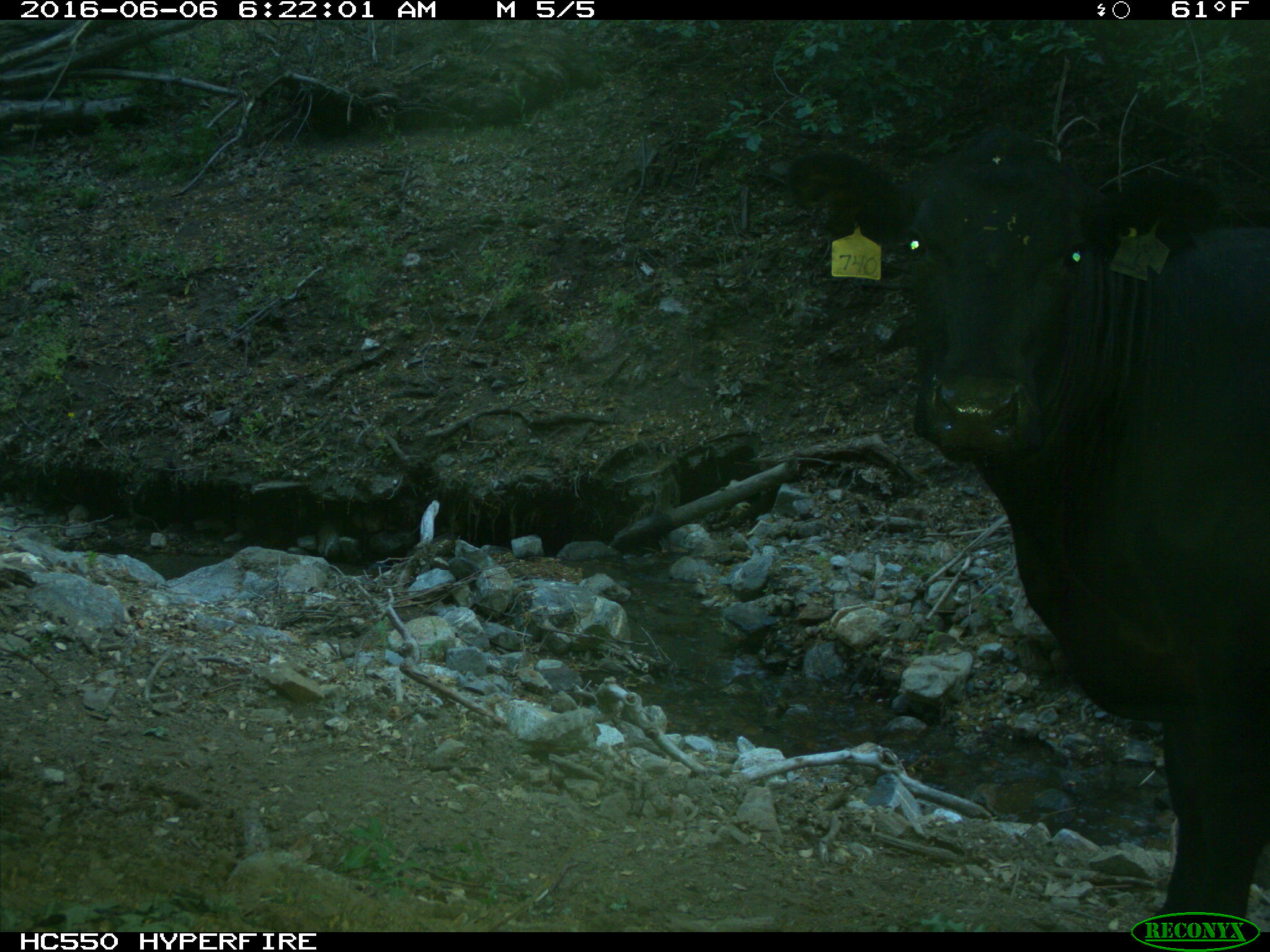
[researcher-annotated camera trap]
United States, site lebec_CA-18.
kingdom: Animalia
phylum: Chordata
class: Mammalia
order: Artiodactyla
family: Bovidae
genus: Bos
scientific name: Bos taurus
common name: domestic cow